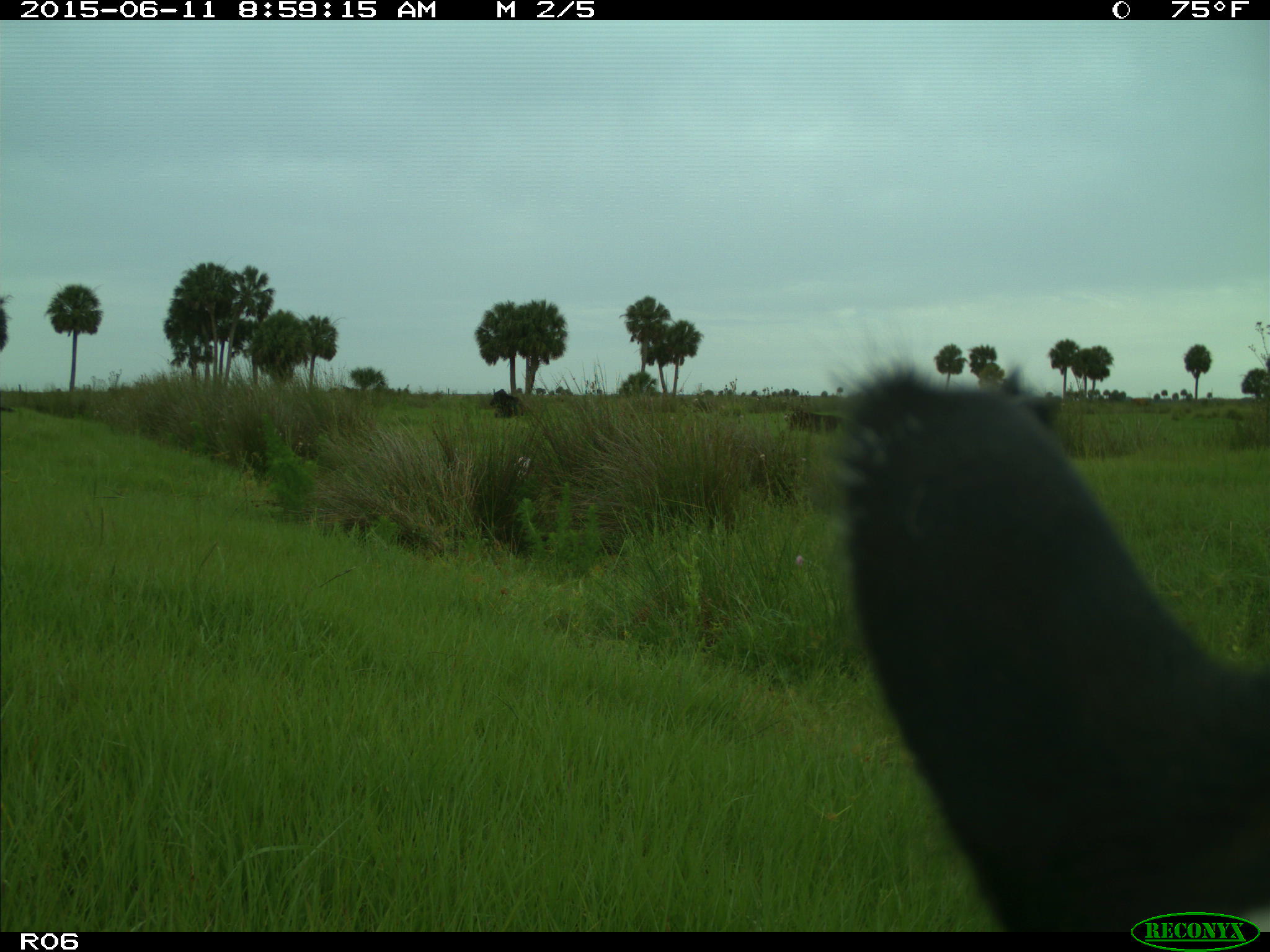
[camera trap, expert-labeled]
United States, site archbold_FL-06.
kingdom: Animalia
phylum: Chordata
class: Mammalia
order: Artiodactyla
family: Bovidae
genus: Bos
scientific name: Bos taurus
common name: domestic cow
Bos taurus (domestic cow).